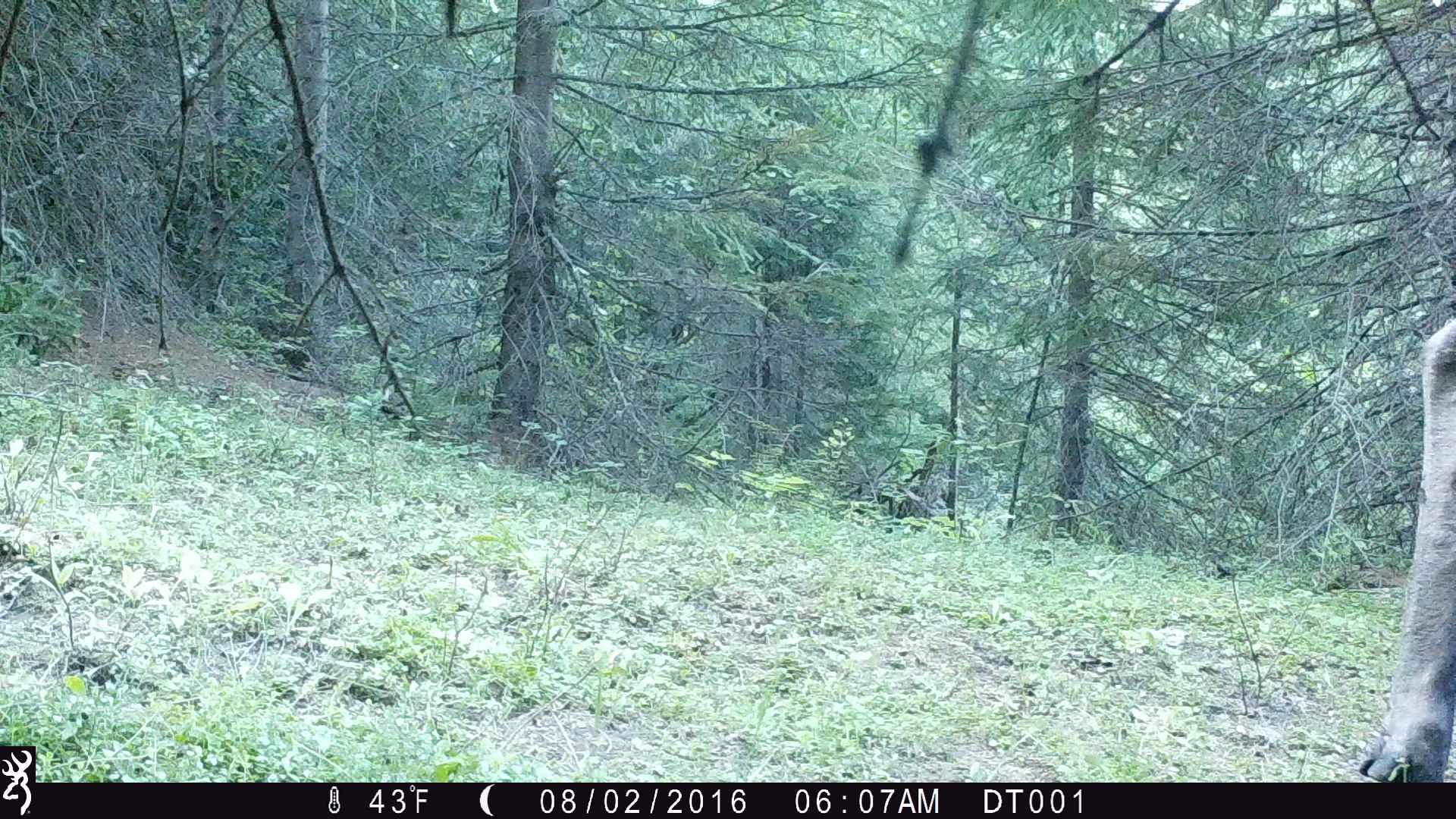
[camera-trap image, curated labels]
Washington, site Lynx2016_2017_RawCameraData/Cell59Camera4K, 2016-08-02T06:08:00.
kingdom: Animalia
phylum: Chordata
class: Mammalia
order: Artiodactyla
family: Cervidae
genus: Alces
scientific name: Alces alces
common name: moose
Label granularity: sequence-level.